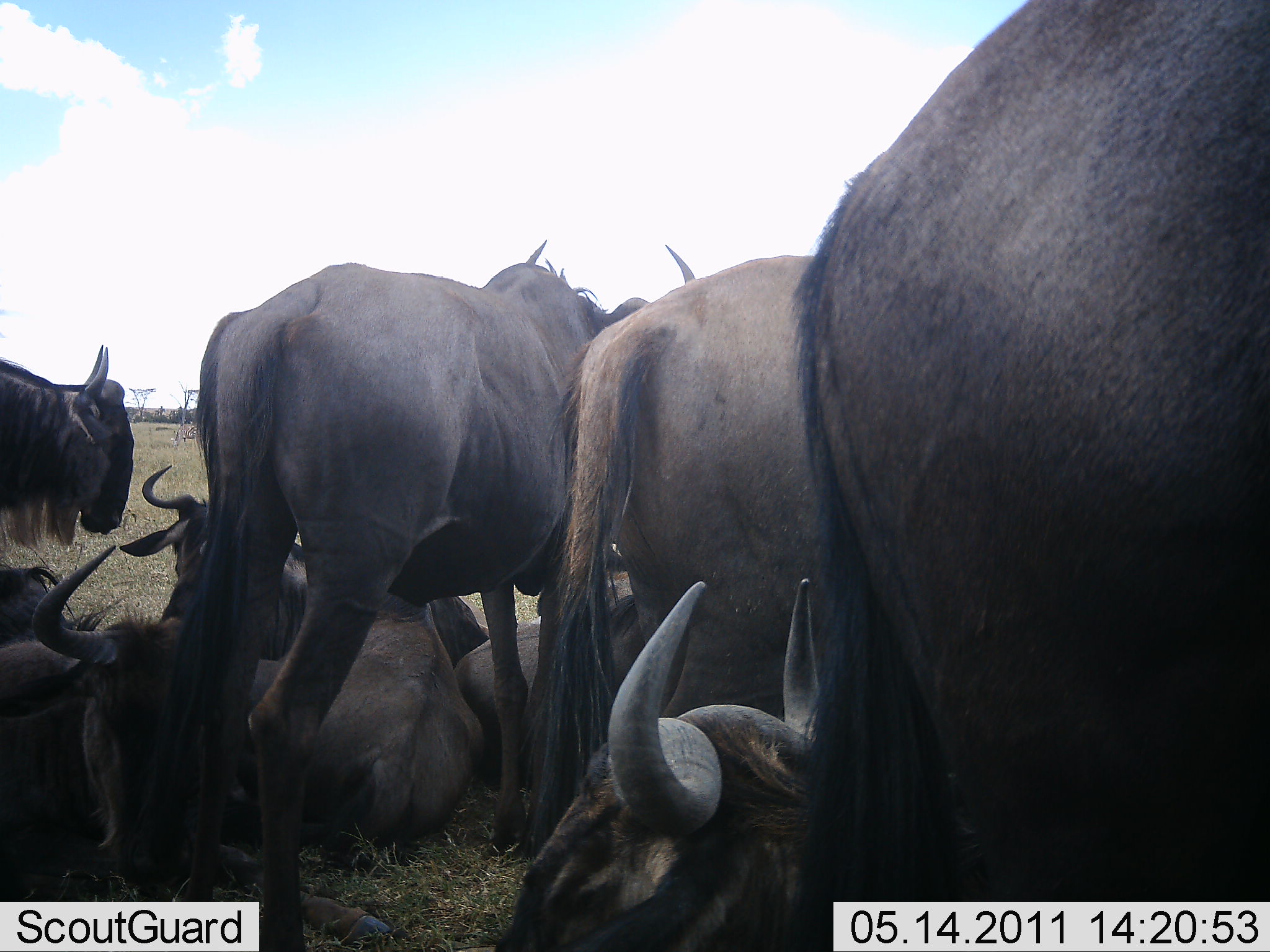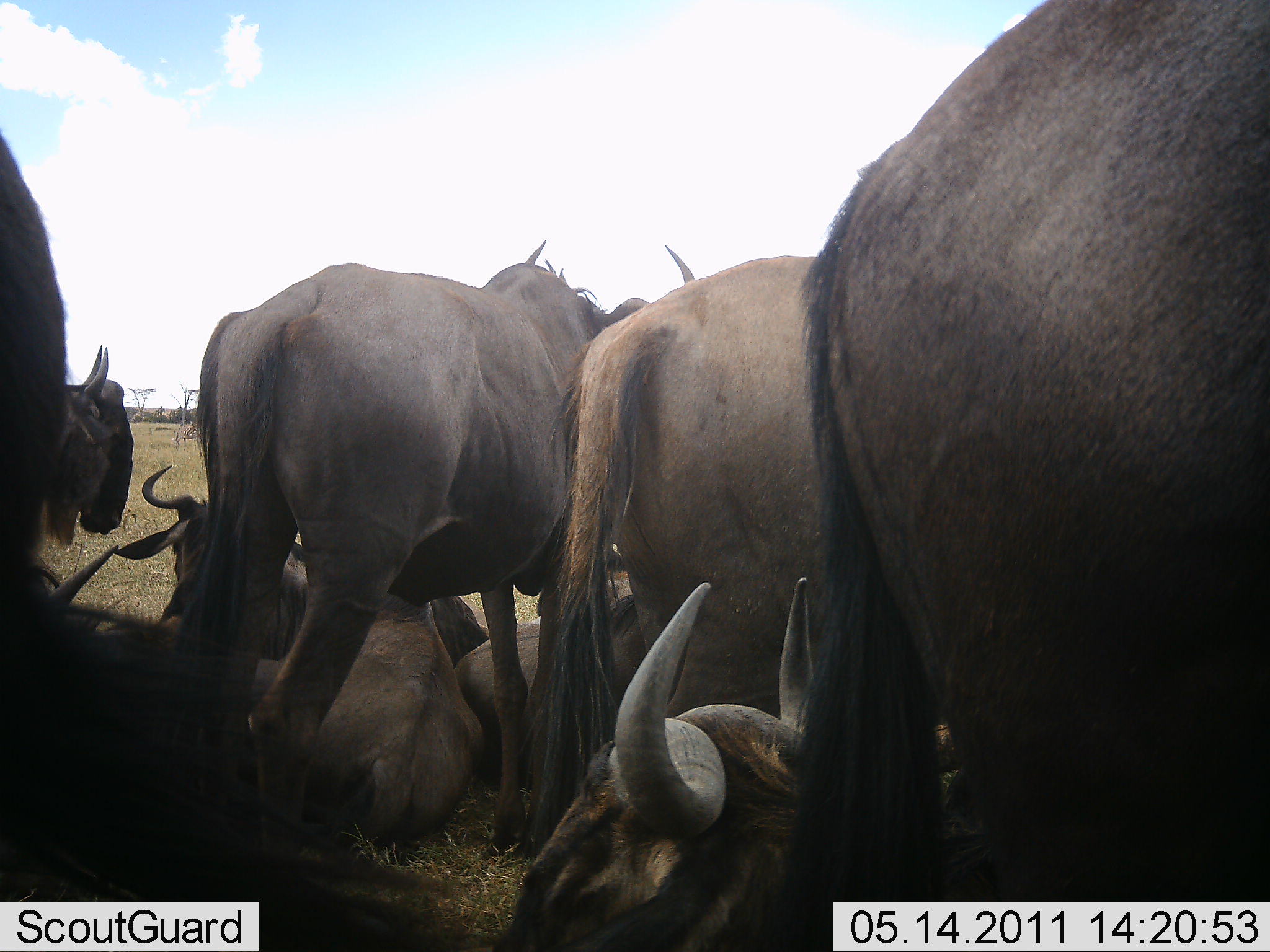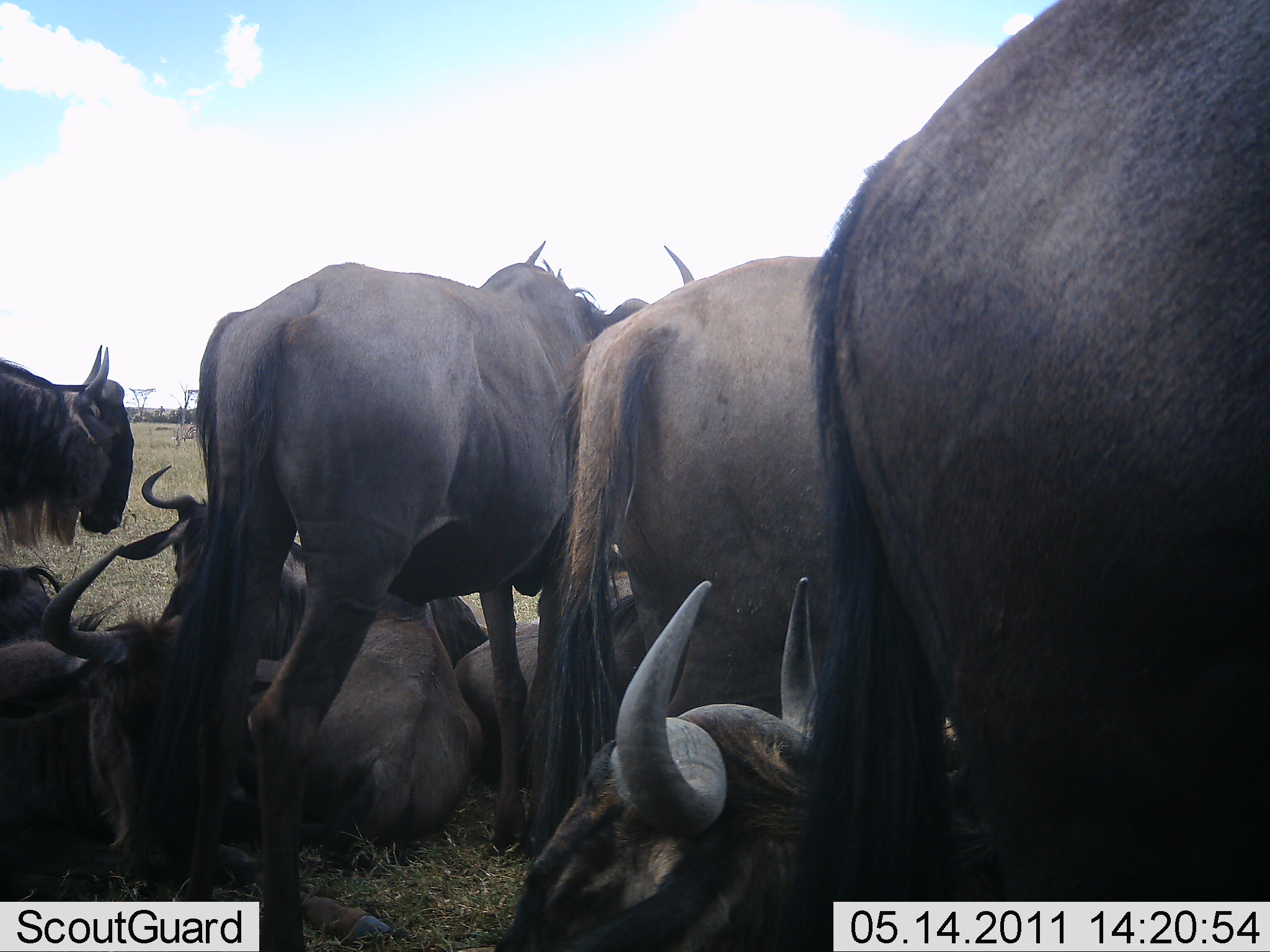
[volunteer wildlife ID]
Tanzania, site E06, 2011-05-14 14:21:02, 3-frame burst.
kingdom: Animalia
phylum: Chordata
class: Mammalia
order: Artiodactyla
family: Bovidae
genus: Connochaetes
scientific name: Connochaetes taurinus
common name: blue wildebeest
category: wildebeest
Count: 9.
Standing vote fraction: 70%.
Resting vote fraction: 100%.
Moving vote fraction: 20%.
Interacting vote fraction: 10%.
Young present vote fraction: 0%.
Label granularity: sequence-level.